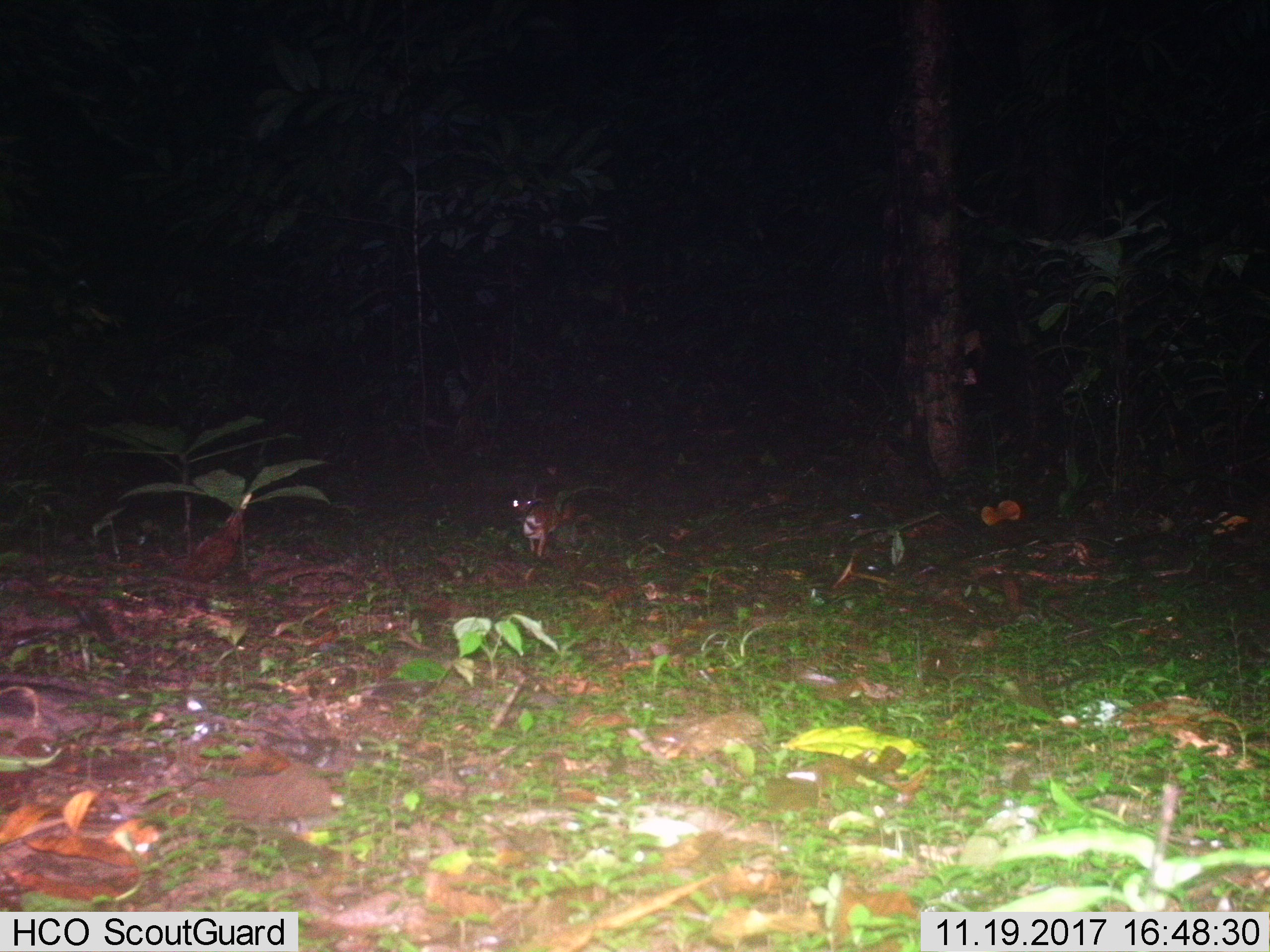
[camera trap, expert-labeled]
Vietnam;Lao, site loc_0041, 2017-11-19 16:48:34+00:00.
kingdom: Animalia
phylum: Chordata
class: Mammalia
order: Artiodactyla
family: Tragulidae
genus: Moschiola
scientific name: Moschiola meminna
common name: chevrotain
Chevrotain (Moschiola meminna). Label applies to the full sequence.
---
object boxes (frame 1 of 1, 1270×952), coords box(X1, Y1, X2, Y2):
chevrotain: box(507, 487, 576, 558)